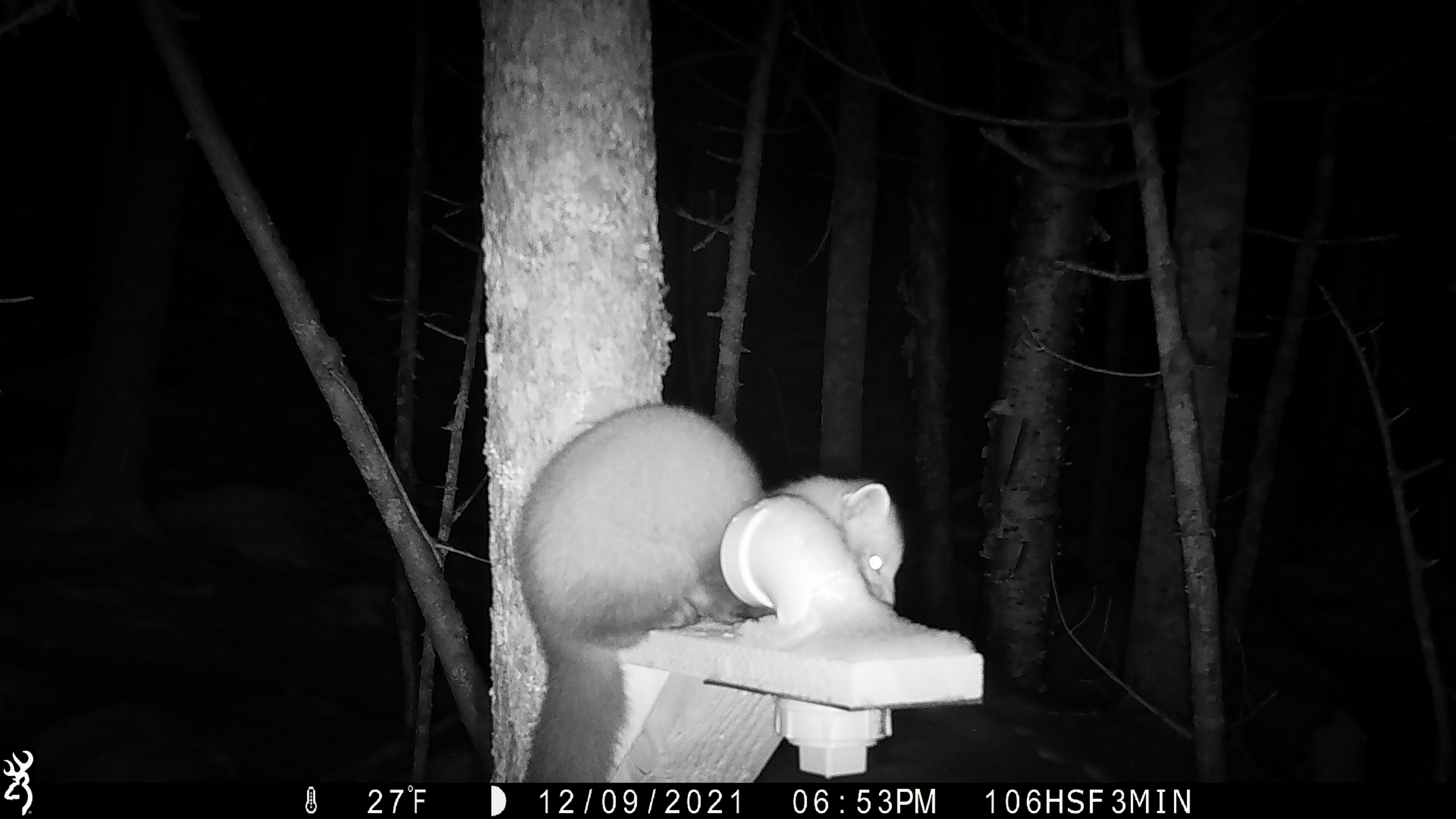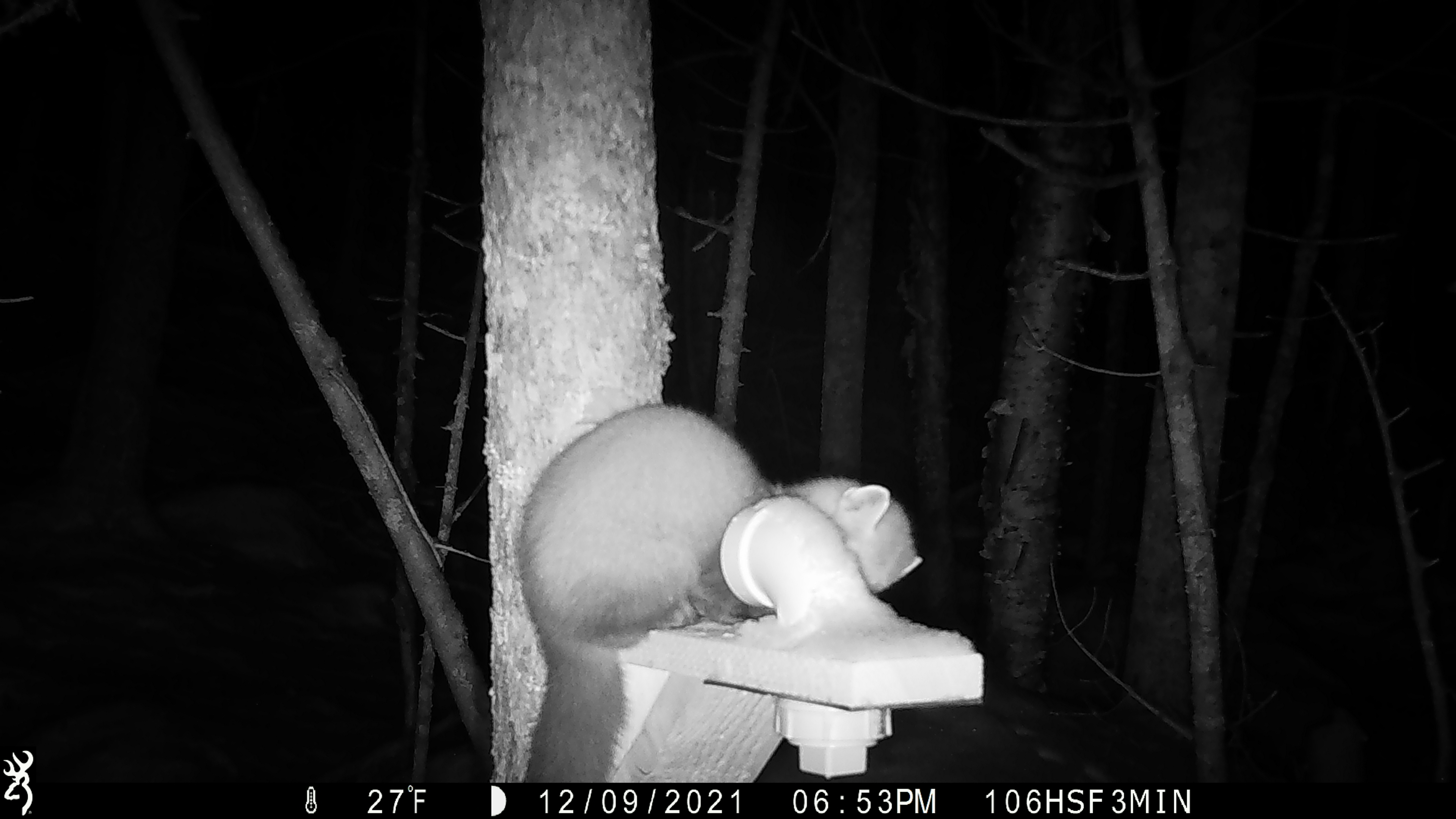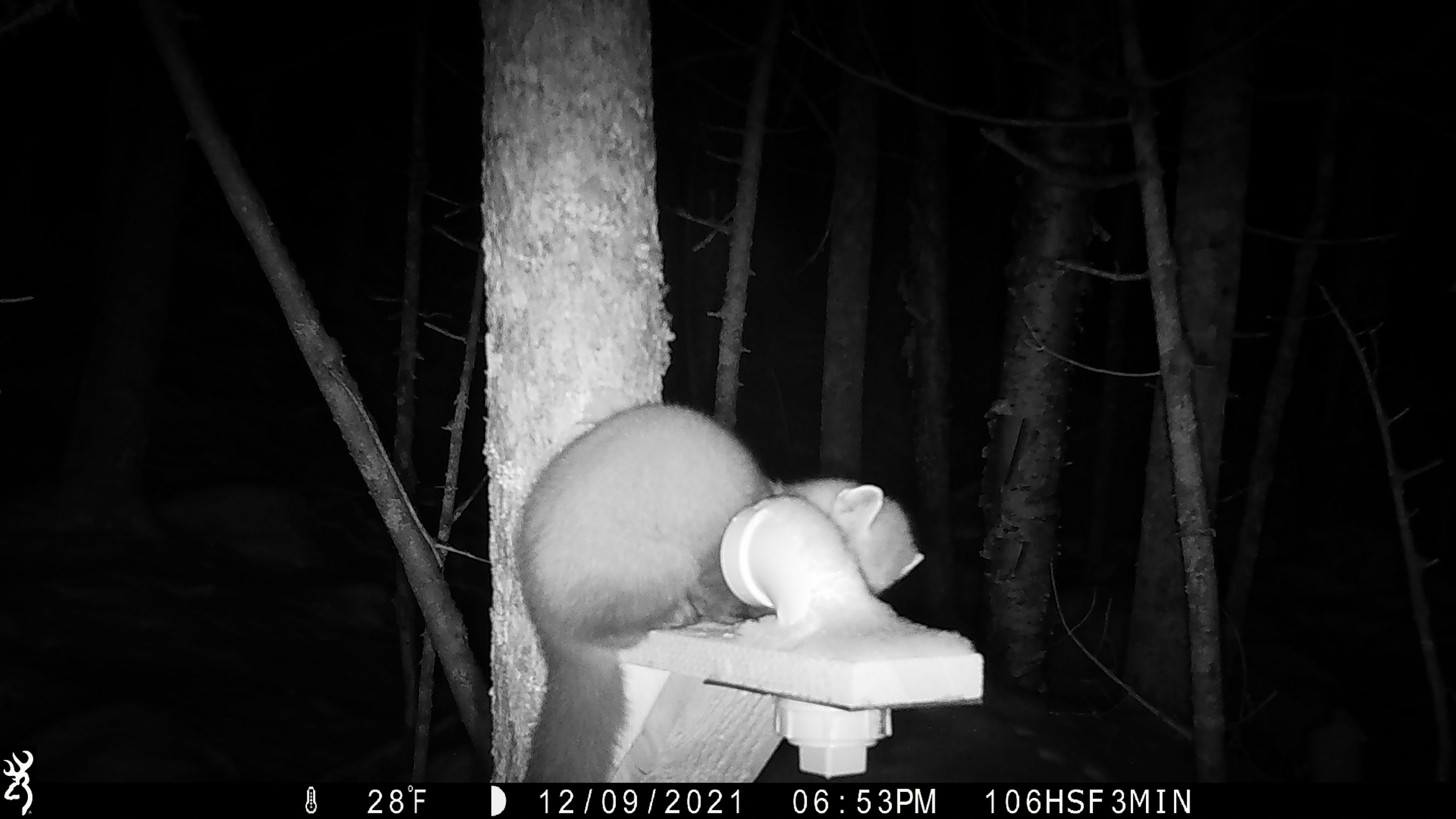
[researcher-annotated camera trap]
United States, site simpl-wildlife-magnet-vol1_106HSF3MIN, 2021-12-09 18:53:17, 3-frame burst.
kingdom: Animalia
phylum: Chordata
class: Mammalia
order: Carnivora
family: Mustelidae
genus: Martes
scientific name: Martes americana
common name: american marten